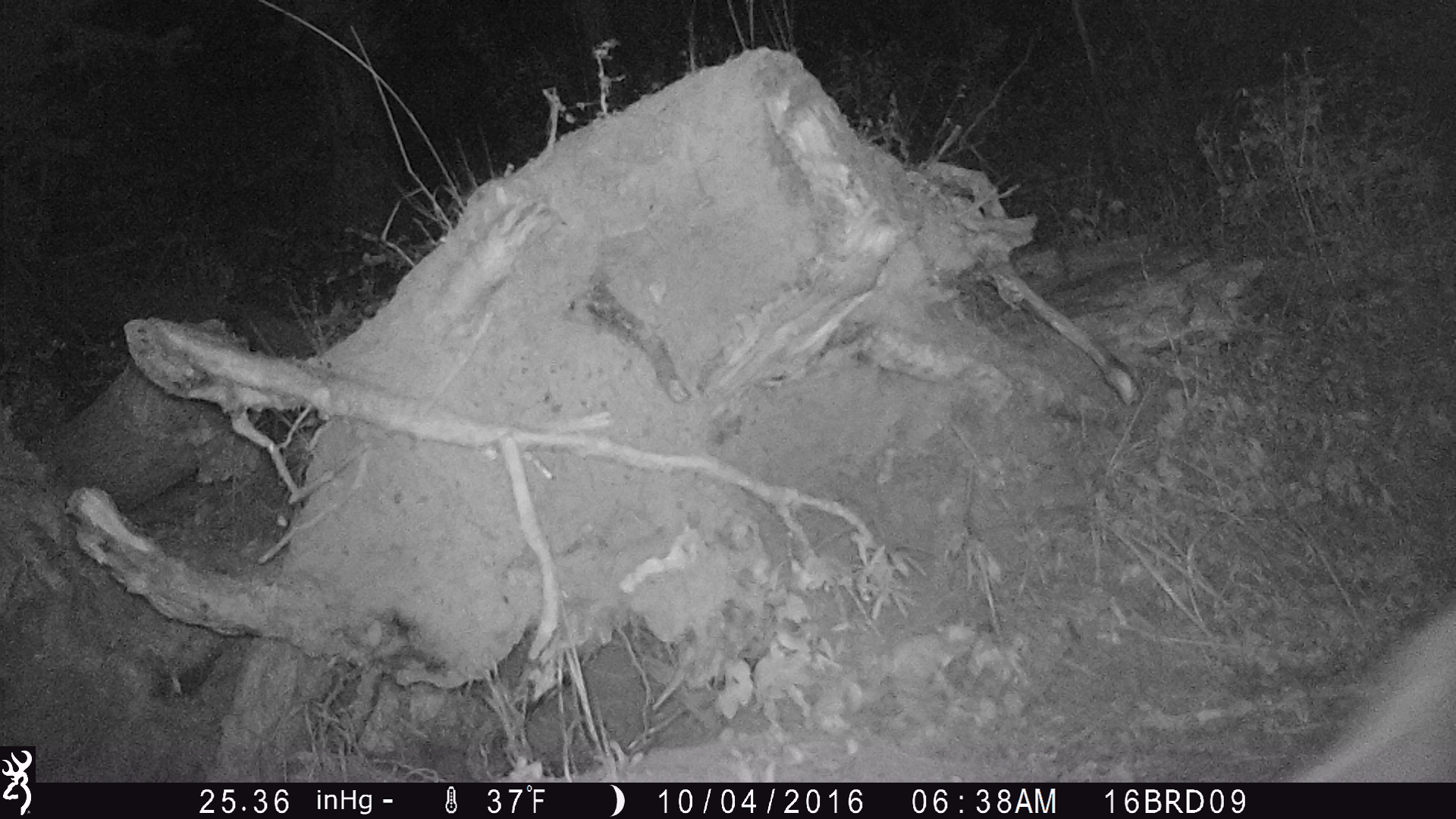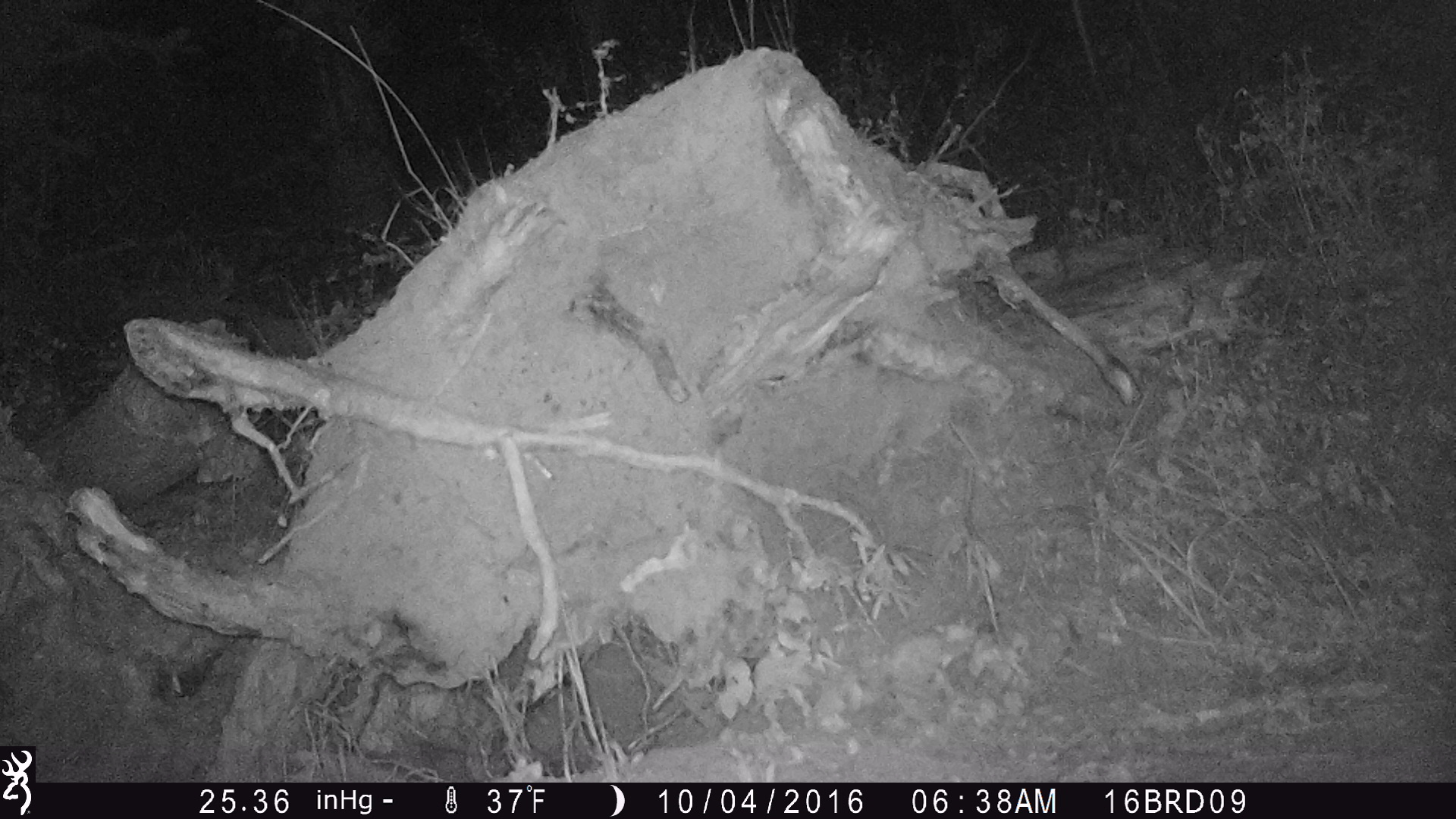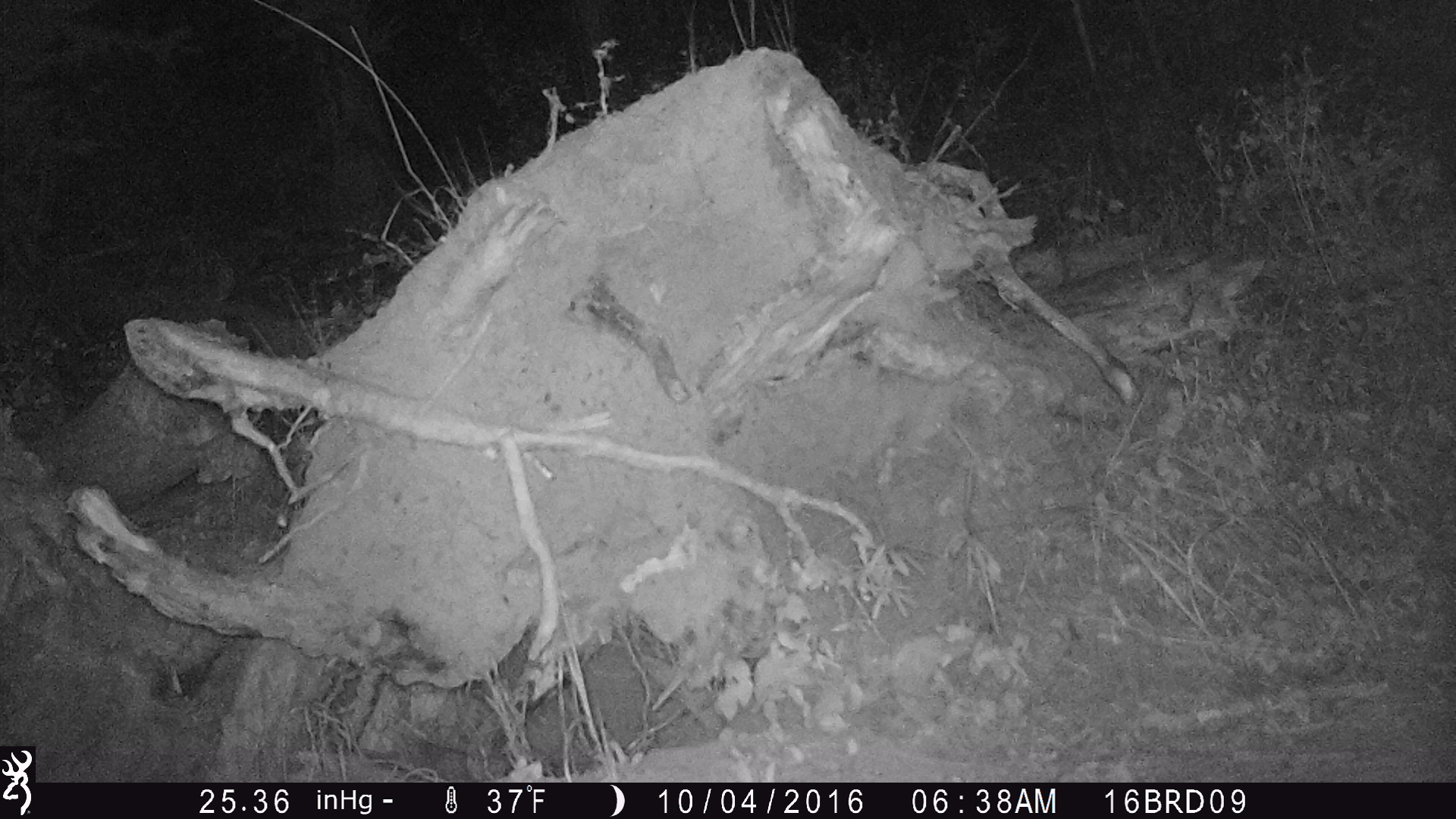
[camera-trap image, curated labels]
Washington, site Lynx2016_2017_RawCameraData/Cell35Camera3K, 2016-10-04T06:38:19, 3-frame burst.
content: unidentified animal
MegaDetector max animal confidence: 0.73